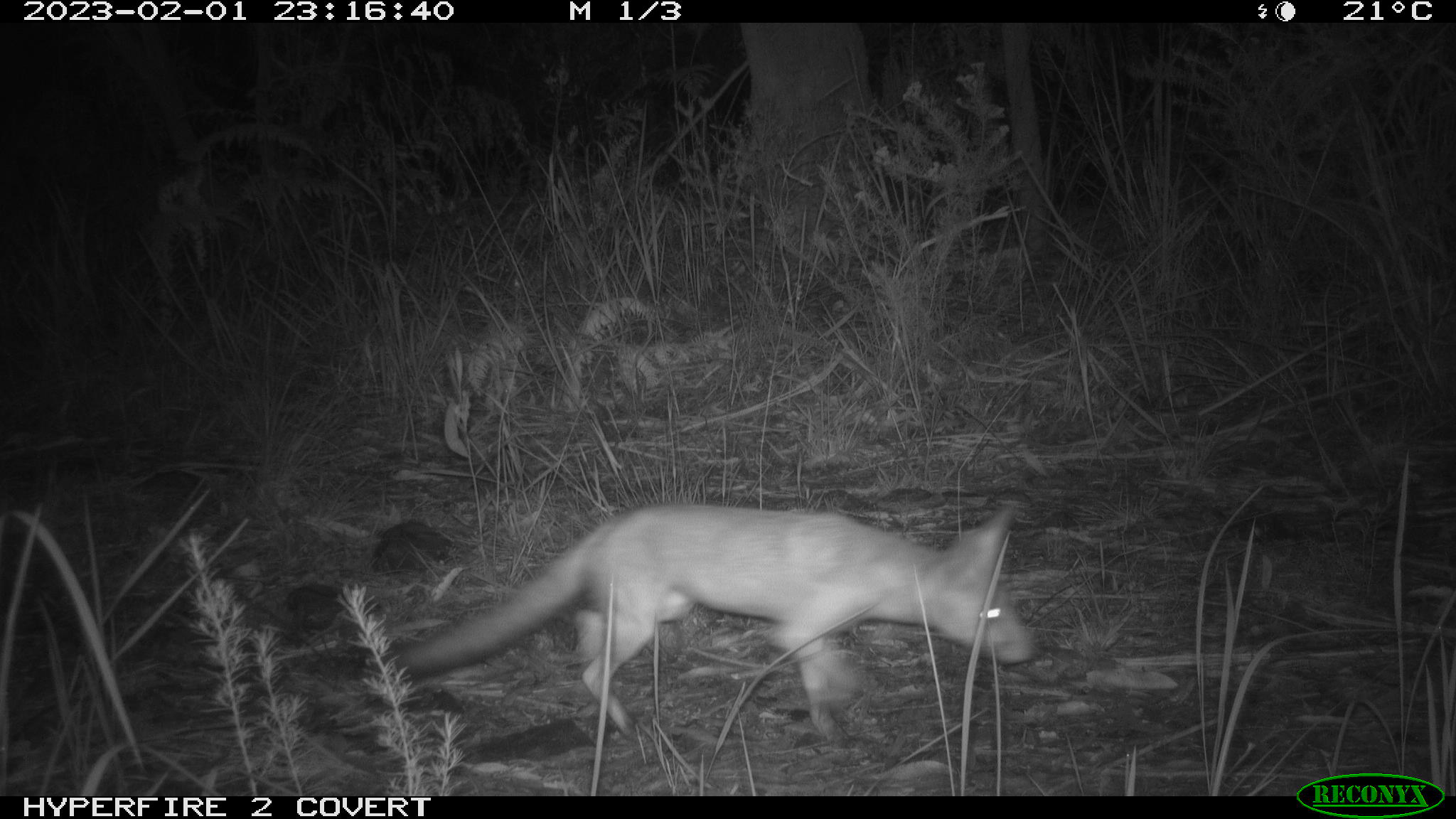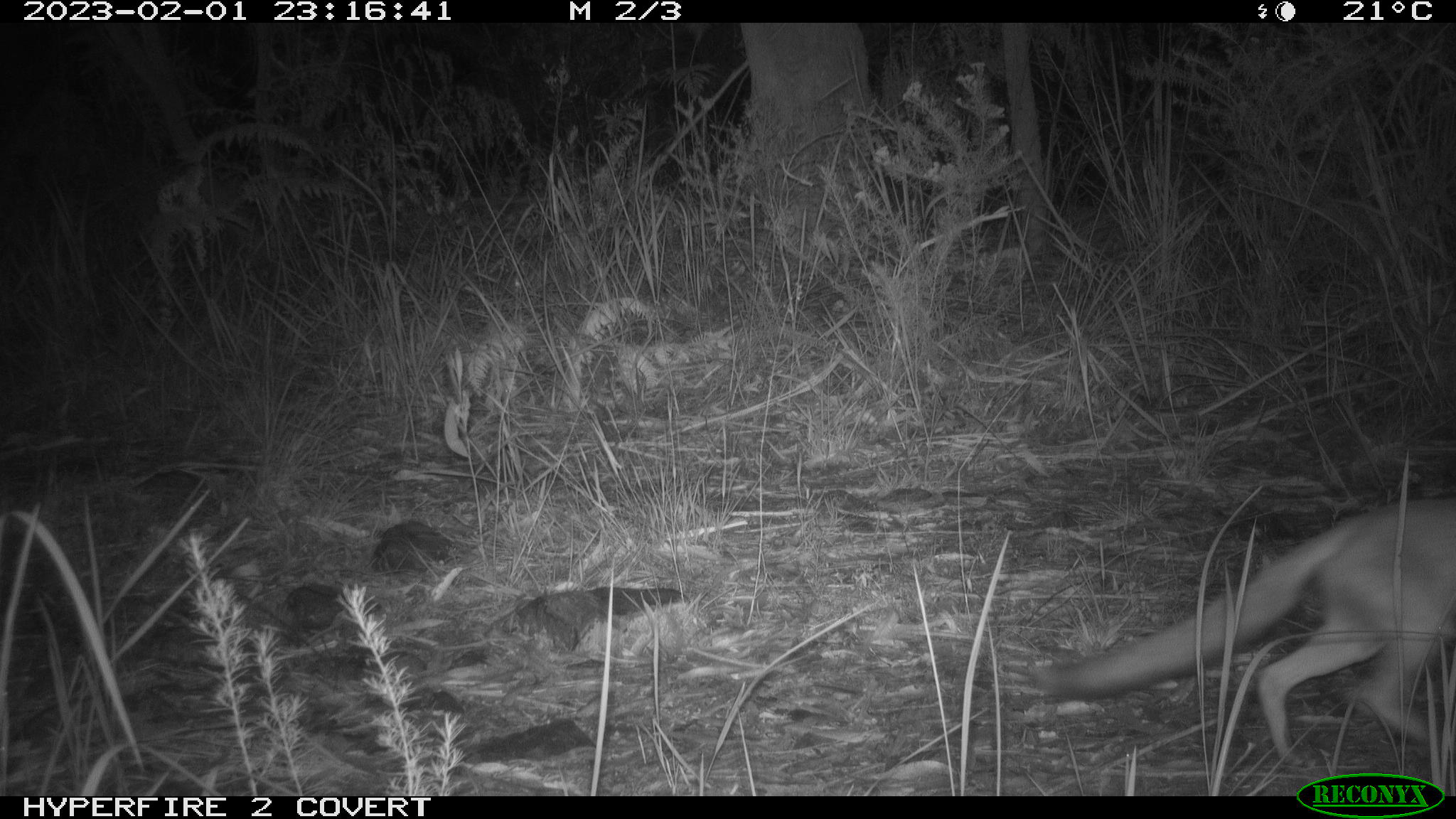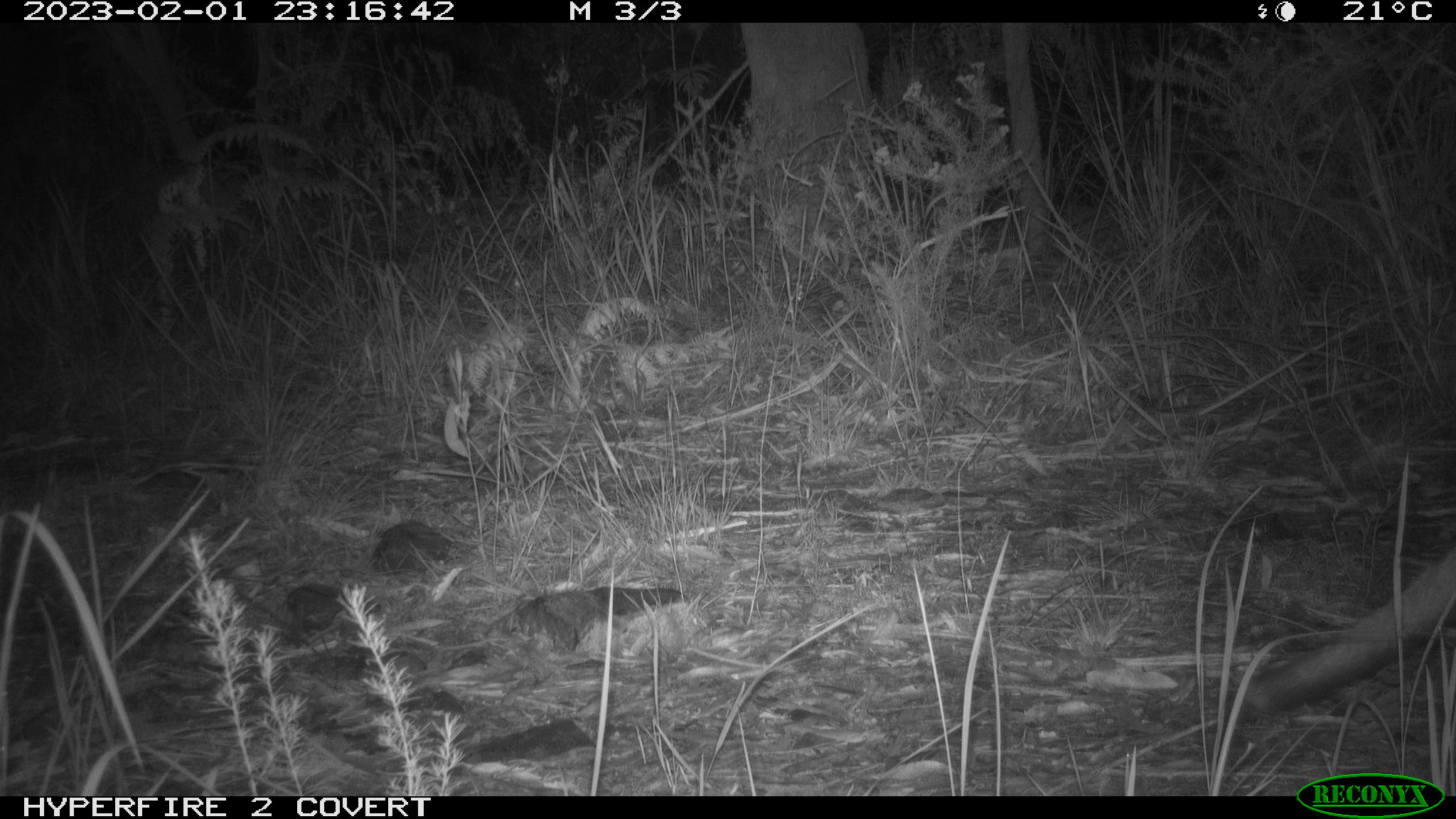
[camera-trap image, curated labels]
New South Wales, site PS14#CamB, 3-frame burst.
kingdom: Animalia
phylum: Chordata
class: Mammalia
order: Carnivora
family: Canidae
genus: Vulpes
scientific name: Vulpes vulpes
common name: red fox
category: fox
Fox (red fox) (Vulpes vulpes).